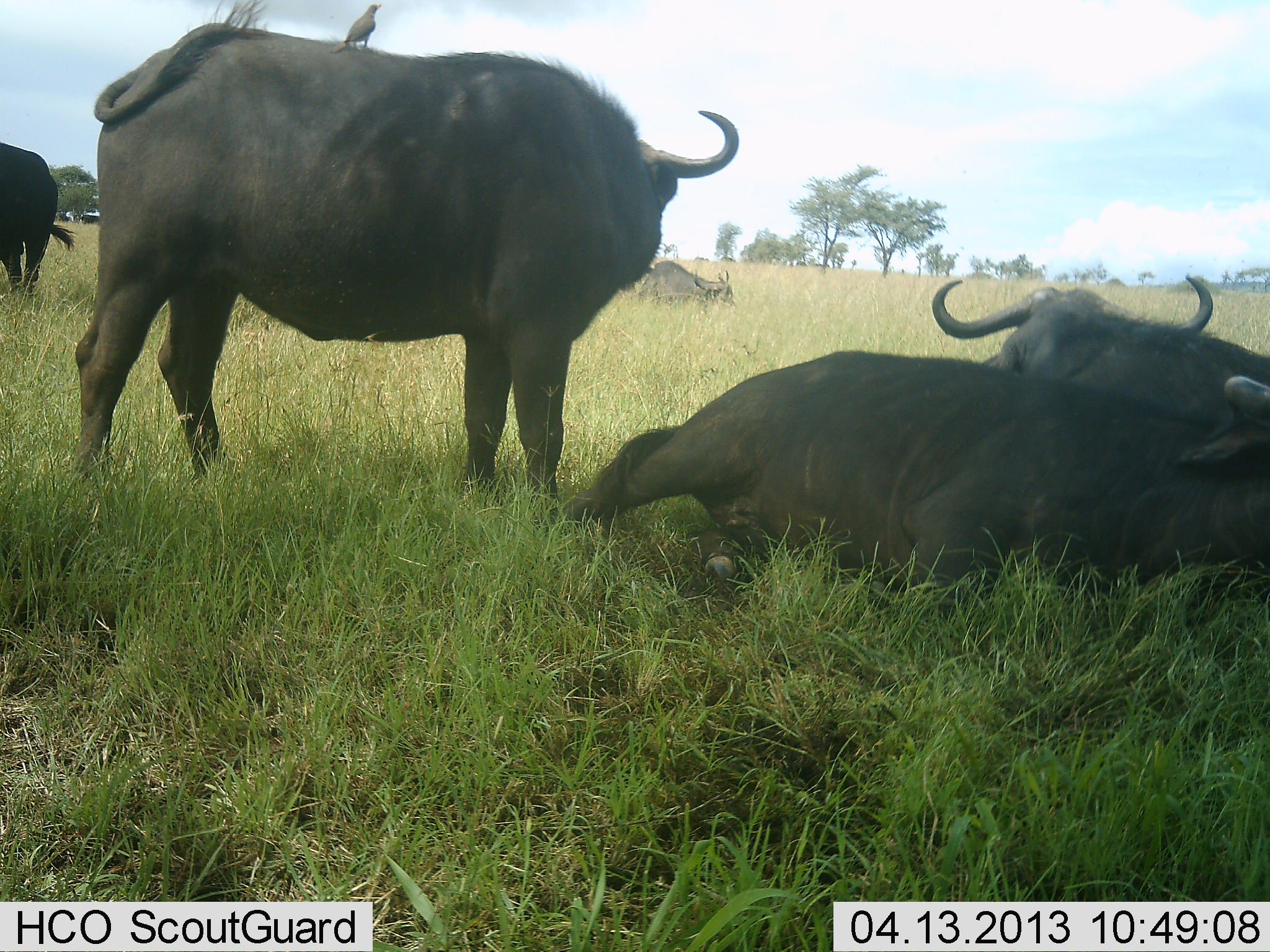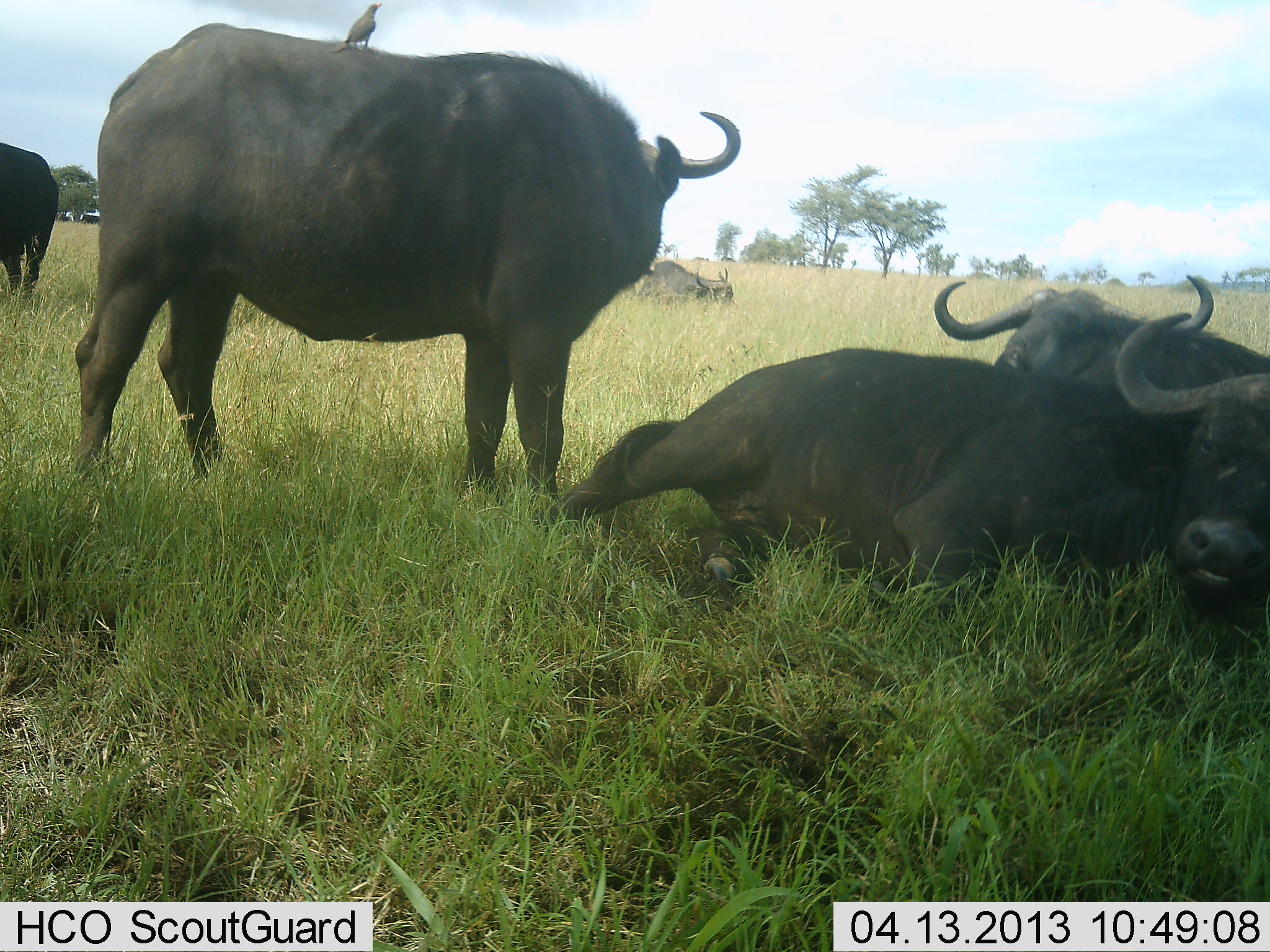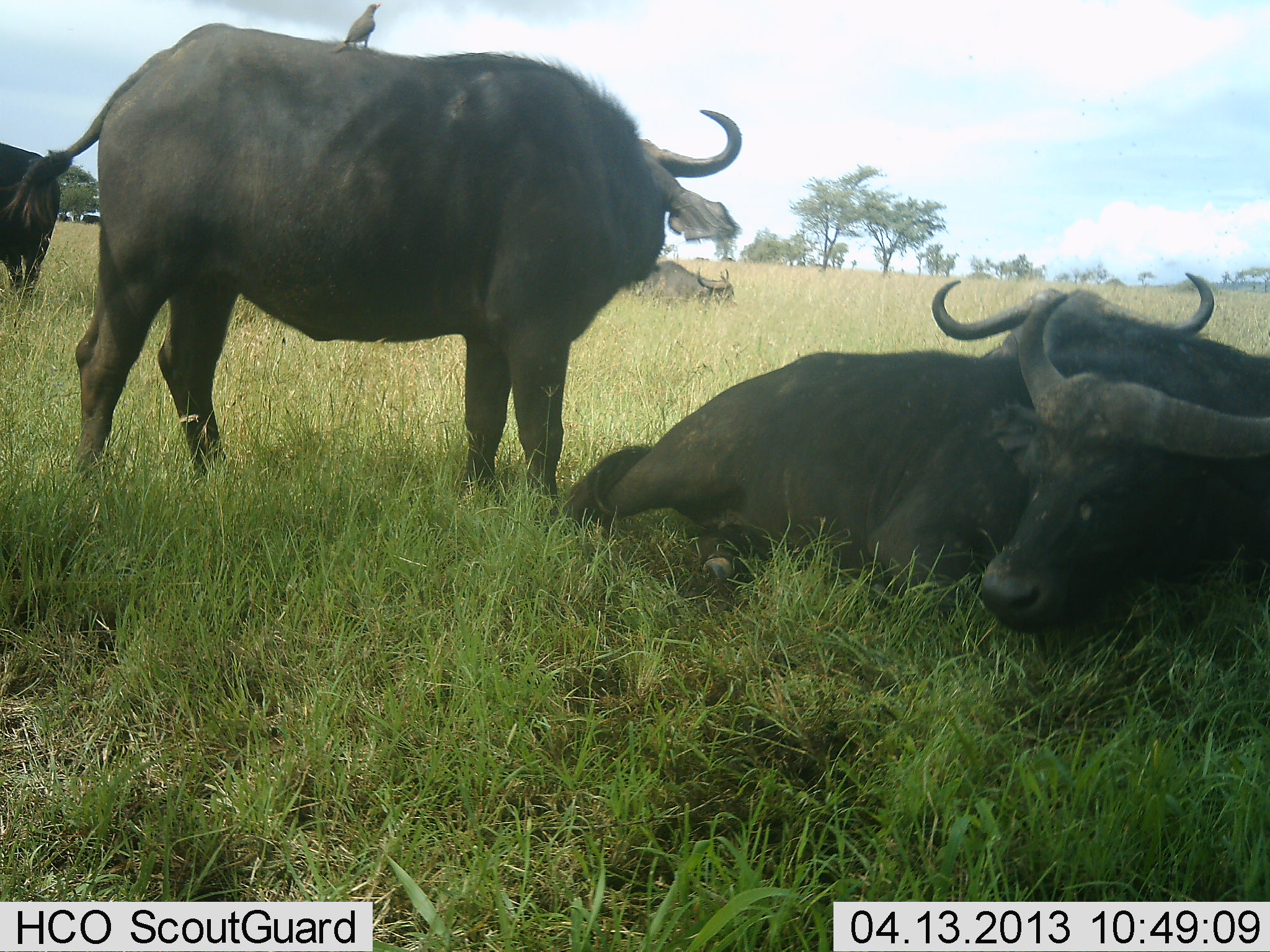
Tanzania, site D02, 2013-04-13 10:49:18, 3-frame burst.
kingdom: Animalia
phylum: Chordata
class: Mammalia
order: Artiodactyla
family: Bovidae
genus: Syncerus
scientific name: Syncerus caffer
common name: cape buffalo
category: buffalo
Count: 5.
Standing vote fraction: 72%.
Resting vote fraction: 94%.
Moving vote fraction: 6%.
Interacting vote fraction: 17%.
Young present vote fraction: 0%.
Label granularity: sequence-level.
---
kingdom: Animalia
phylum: Chordata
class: Aves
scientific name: Aves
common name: bird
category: otherbird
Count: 1.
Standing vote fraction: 100%.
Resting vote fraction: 0%.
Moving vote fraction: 0%.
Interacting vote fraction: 0%.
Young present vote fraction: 0%.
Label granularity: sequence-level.